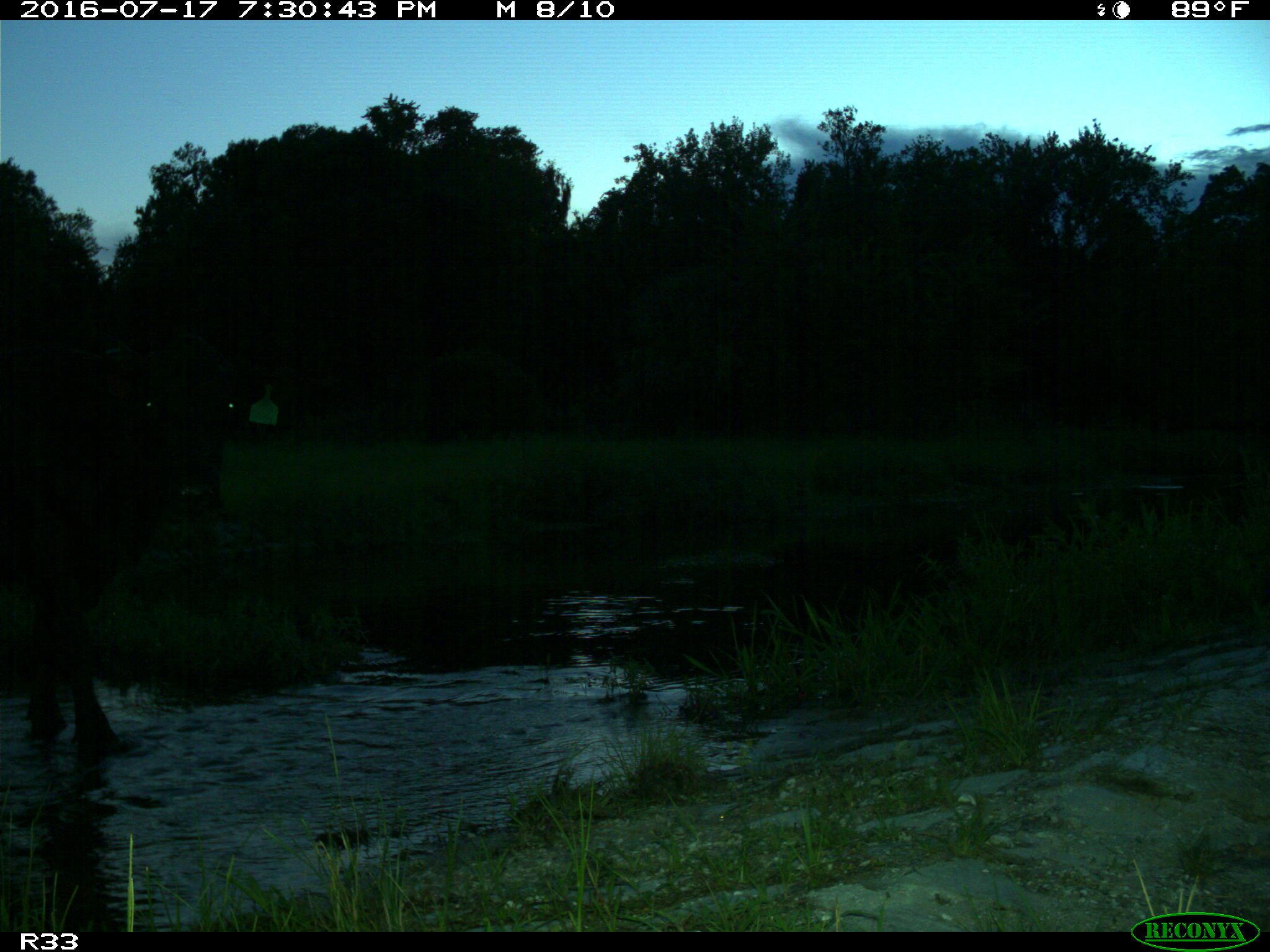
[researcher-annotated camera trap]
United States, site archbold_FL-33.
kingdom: Animalia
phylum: Chordata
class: Mammalia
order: Artiodactyla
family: Bovidae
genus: Bos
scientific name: Bos taurus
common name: domestic cow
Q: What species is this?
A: Bos taurus (domestic cow).